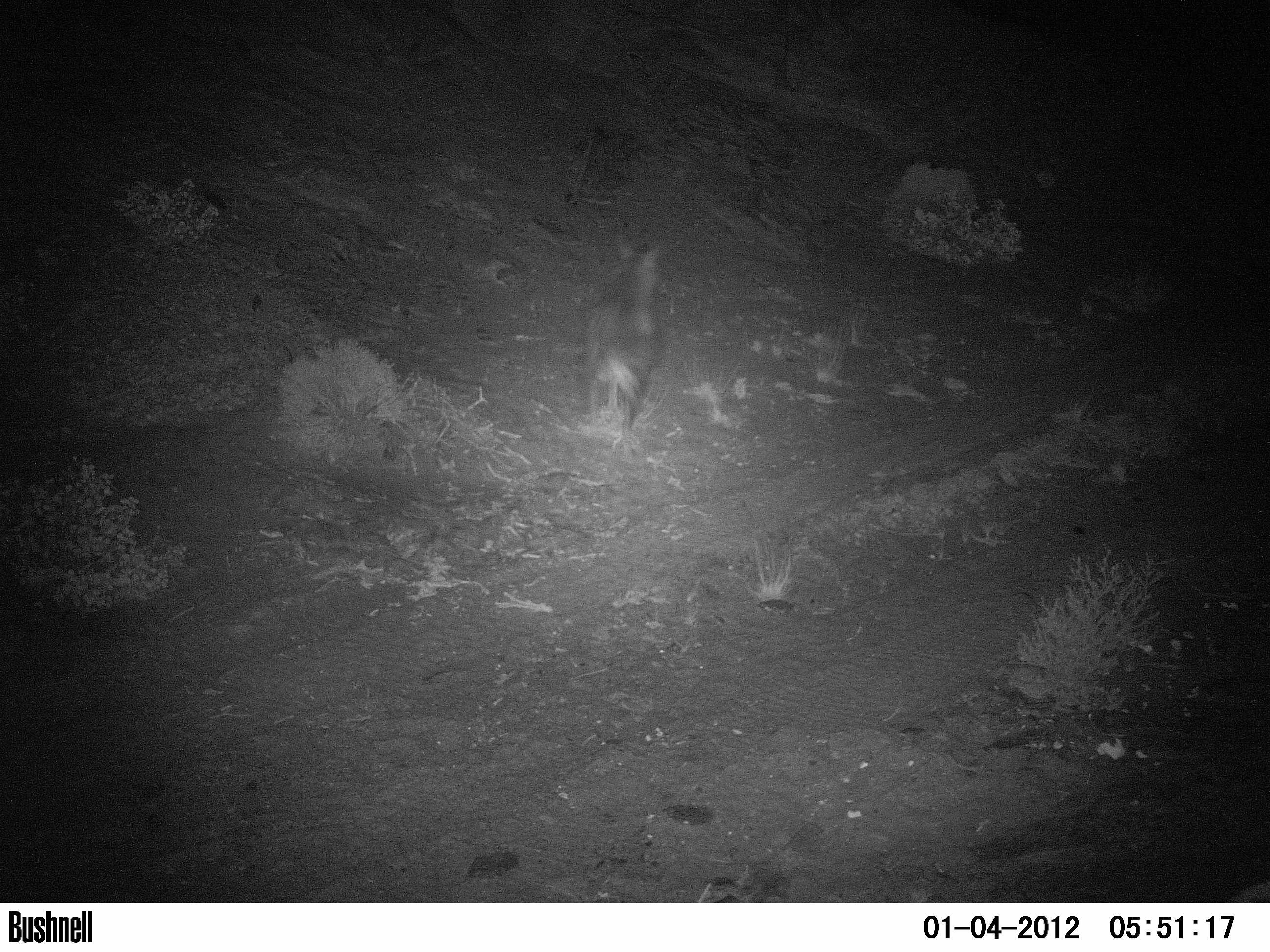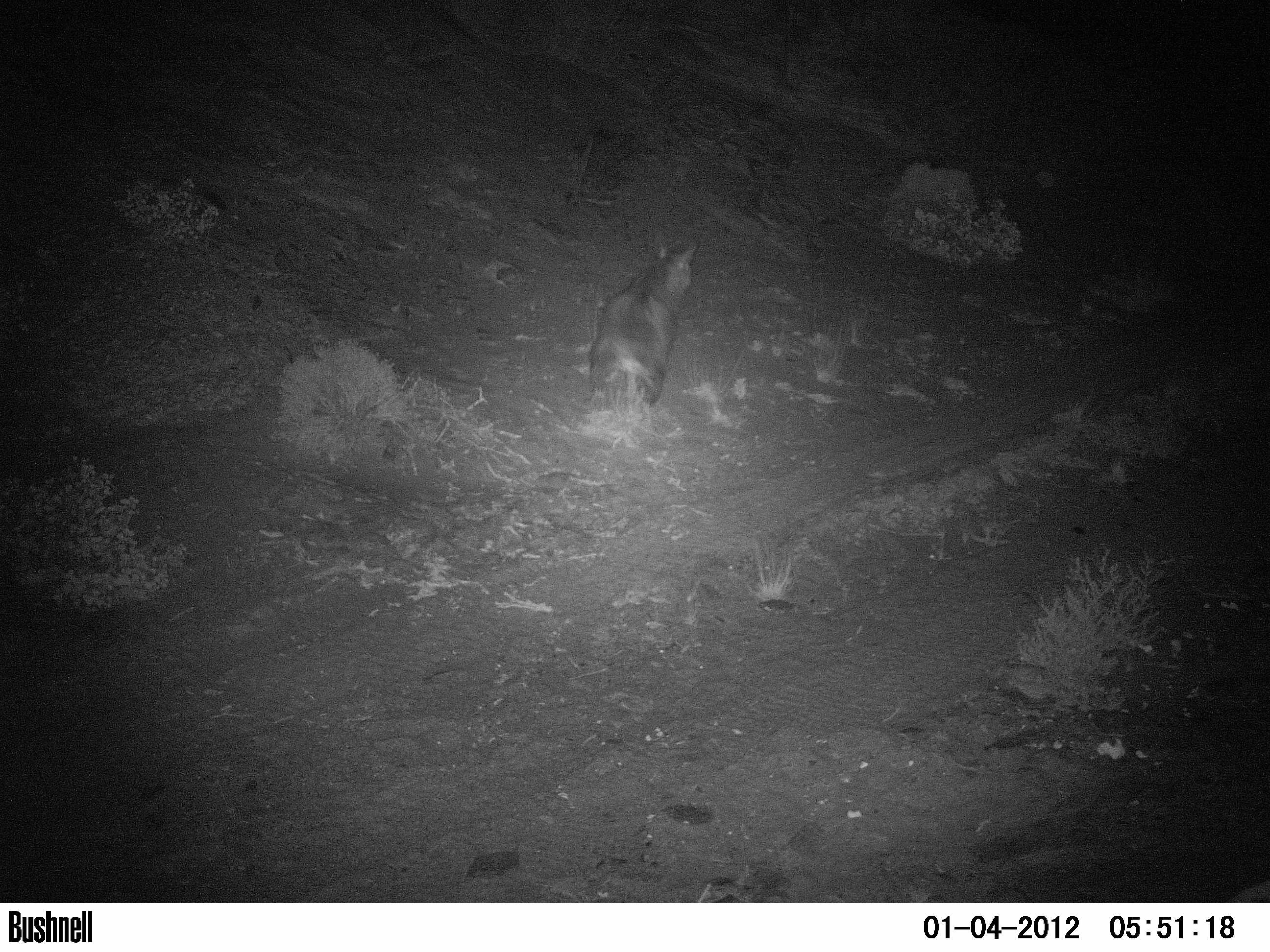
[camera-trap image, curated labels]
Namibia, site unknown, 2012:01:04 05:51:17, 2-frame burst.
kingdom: Animalia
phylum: Chordata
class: Mammalia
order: Carnivora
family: Hyaenidae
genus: Parahyaena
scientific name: Parahyaena brunnea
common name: brown hyena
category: hyaena brunnea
Hyaena brunnea (brown hyena) (Parahyaena brunnea).